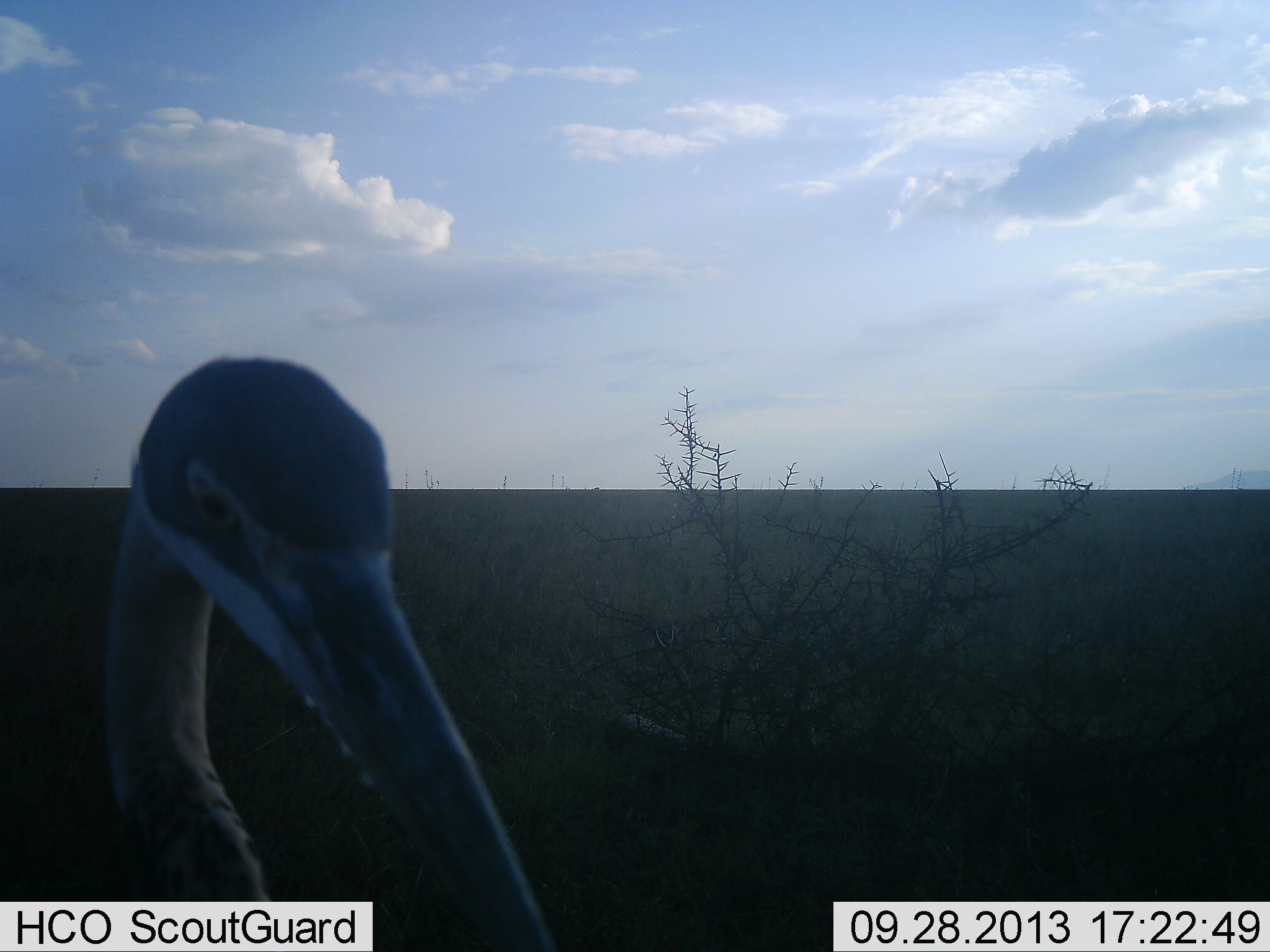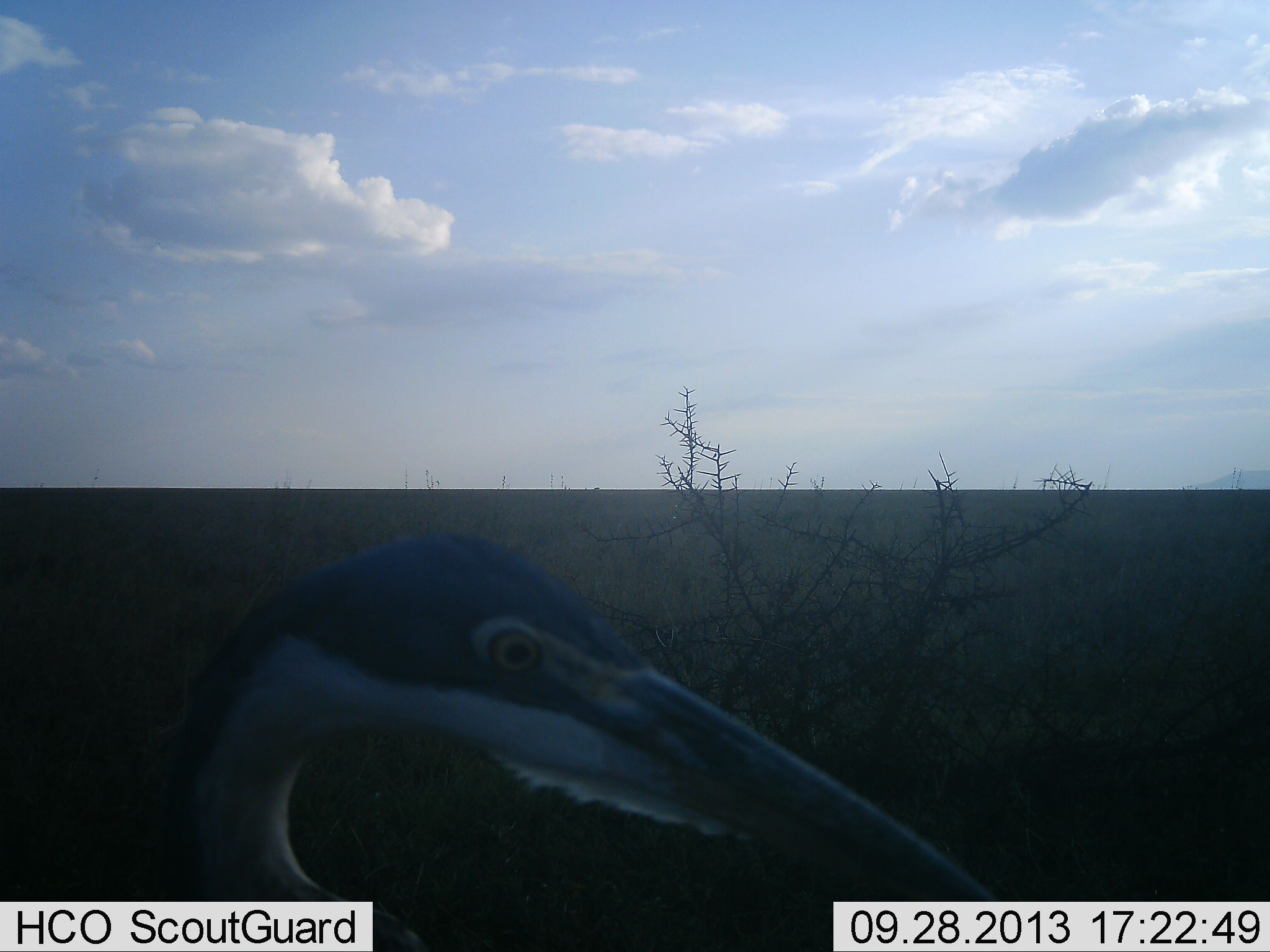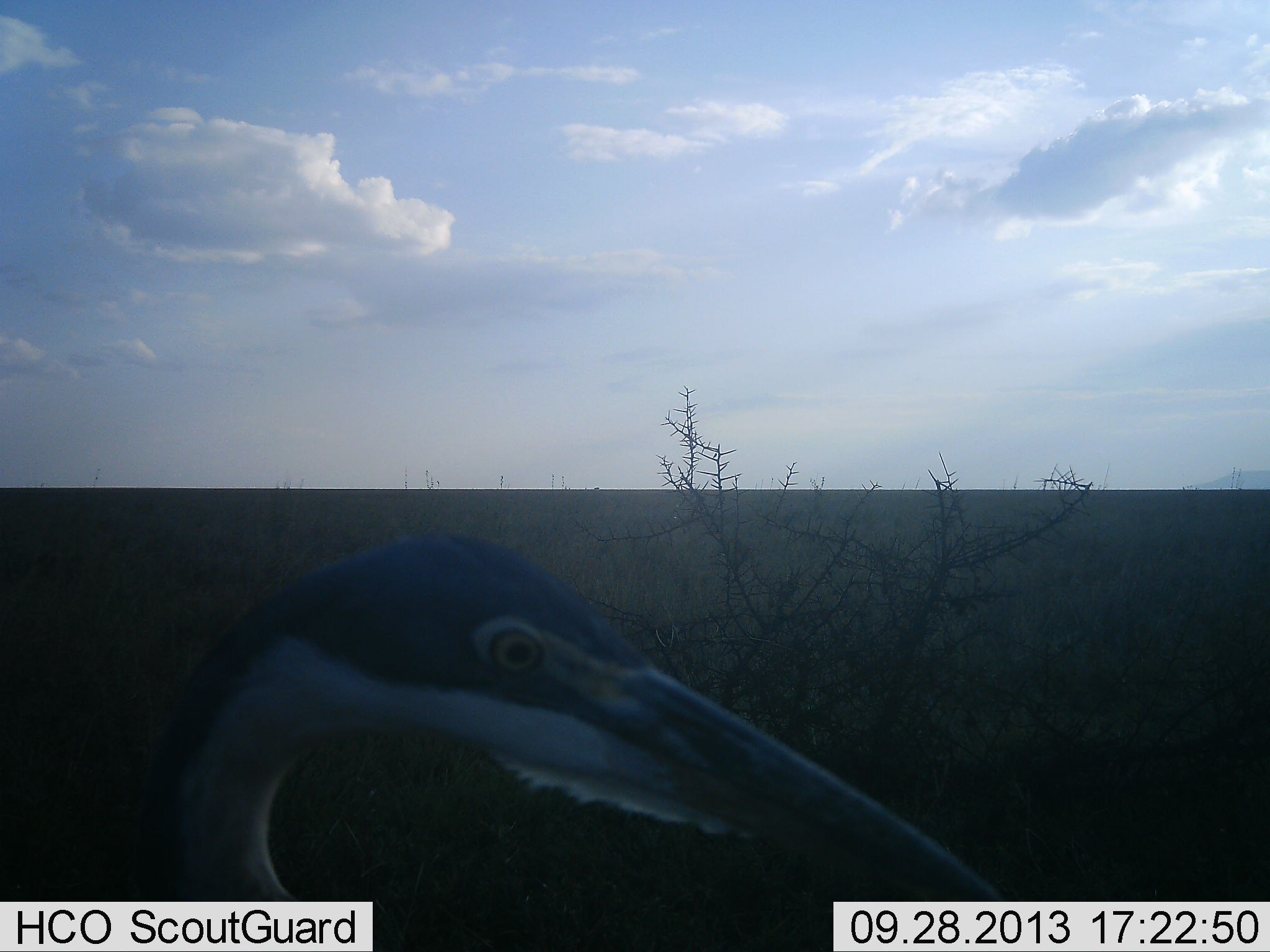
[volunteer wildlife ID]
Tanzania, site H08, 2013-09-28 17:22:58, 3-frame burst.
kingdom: Animalia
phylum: Chordata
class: Aves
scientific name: Aves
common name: bird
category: otherbird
Otherbird (bird) (Aves), count 1. Behavior (volunteer vote fractions): standing 76%, resting 0%, moving 24%, interacting 0%. Young present (vote fraction): 0%. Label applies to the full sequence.